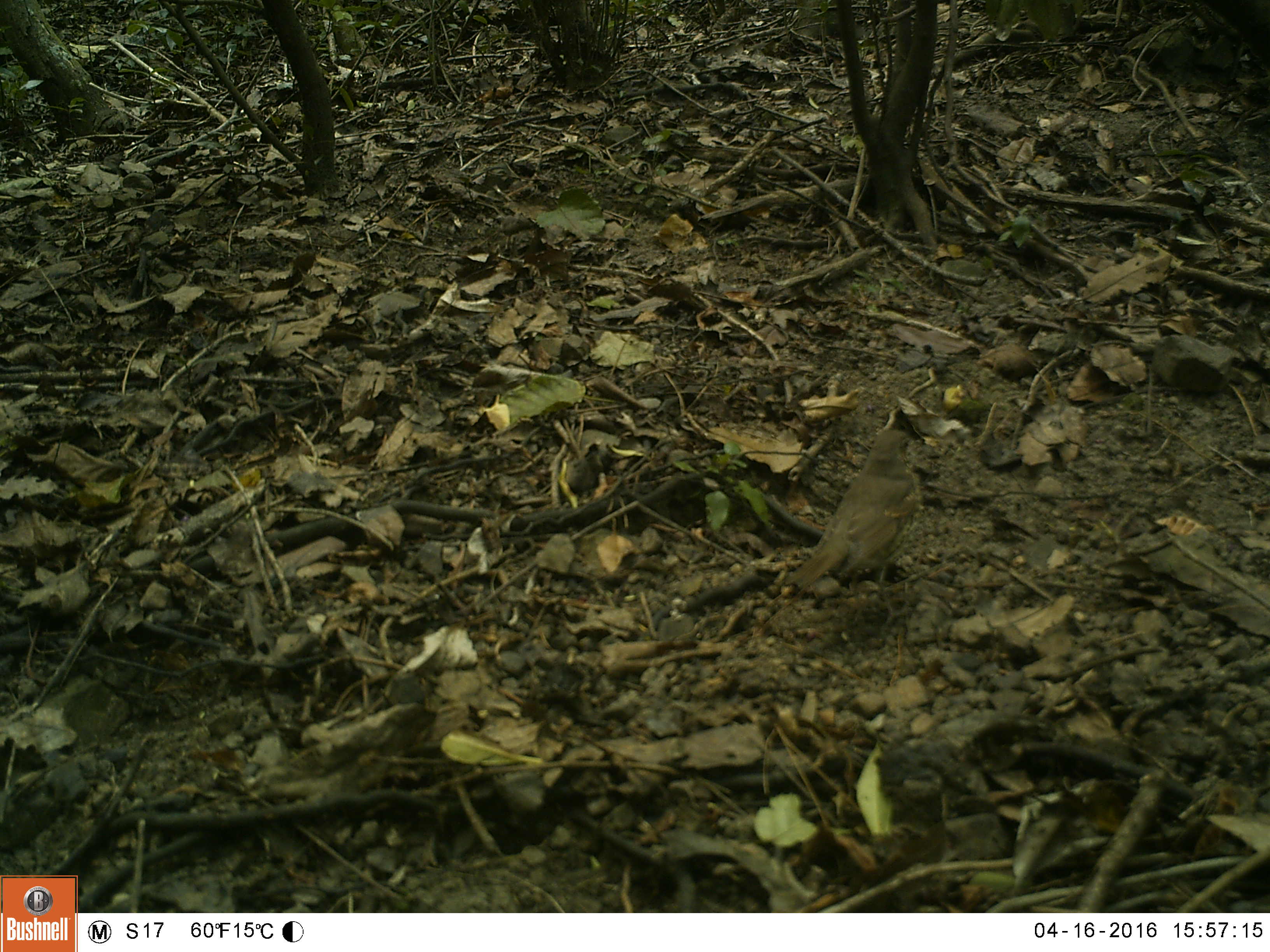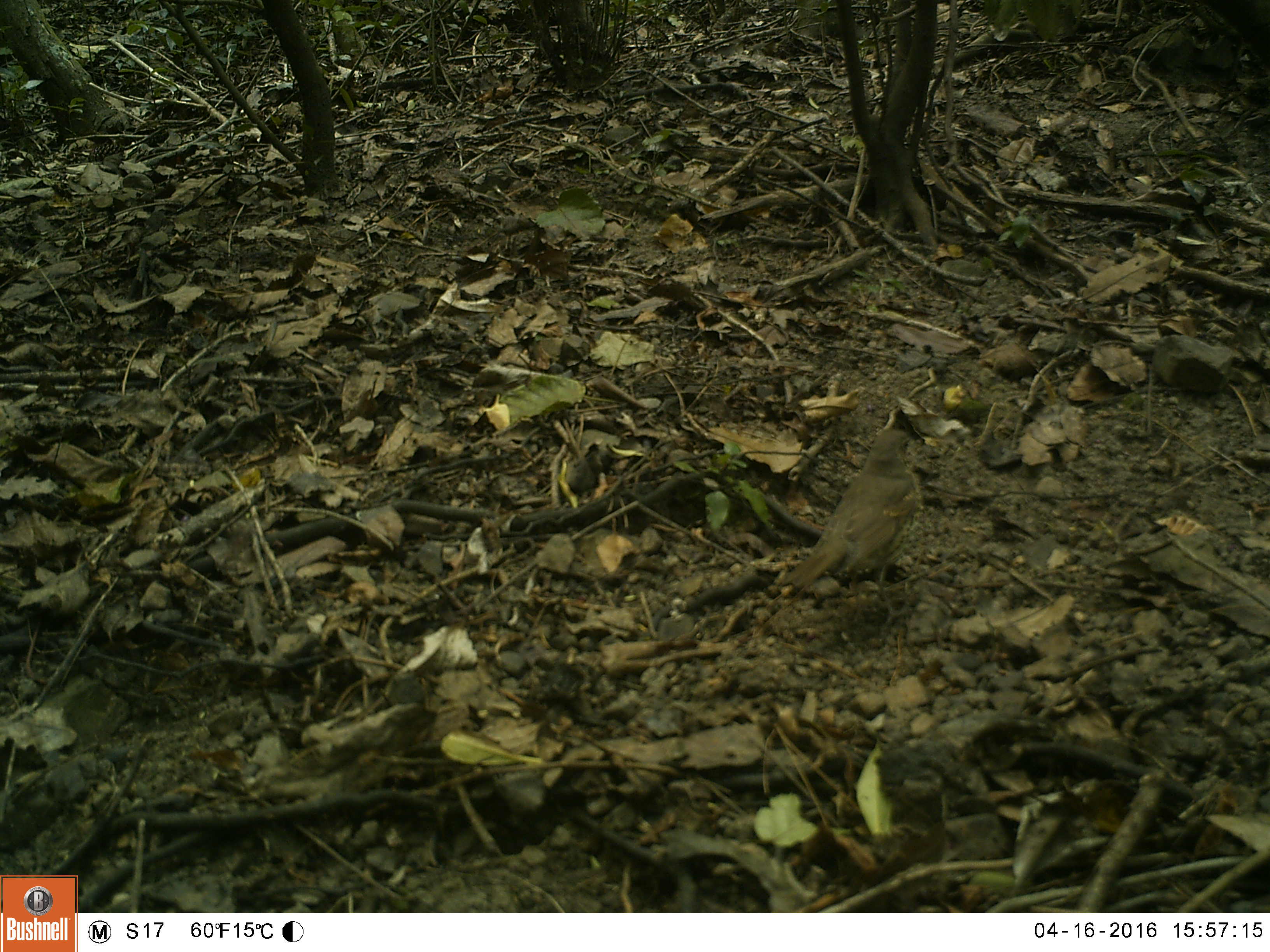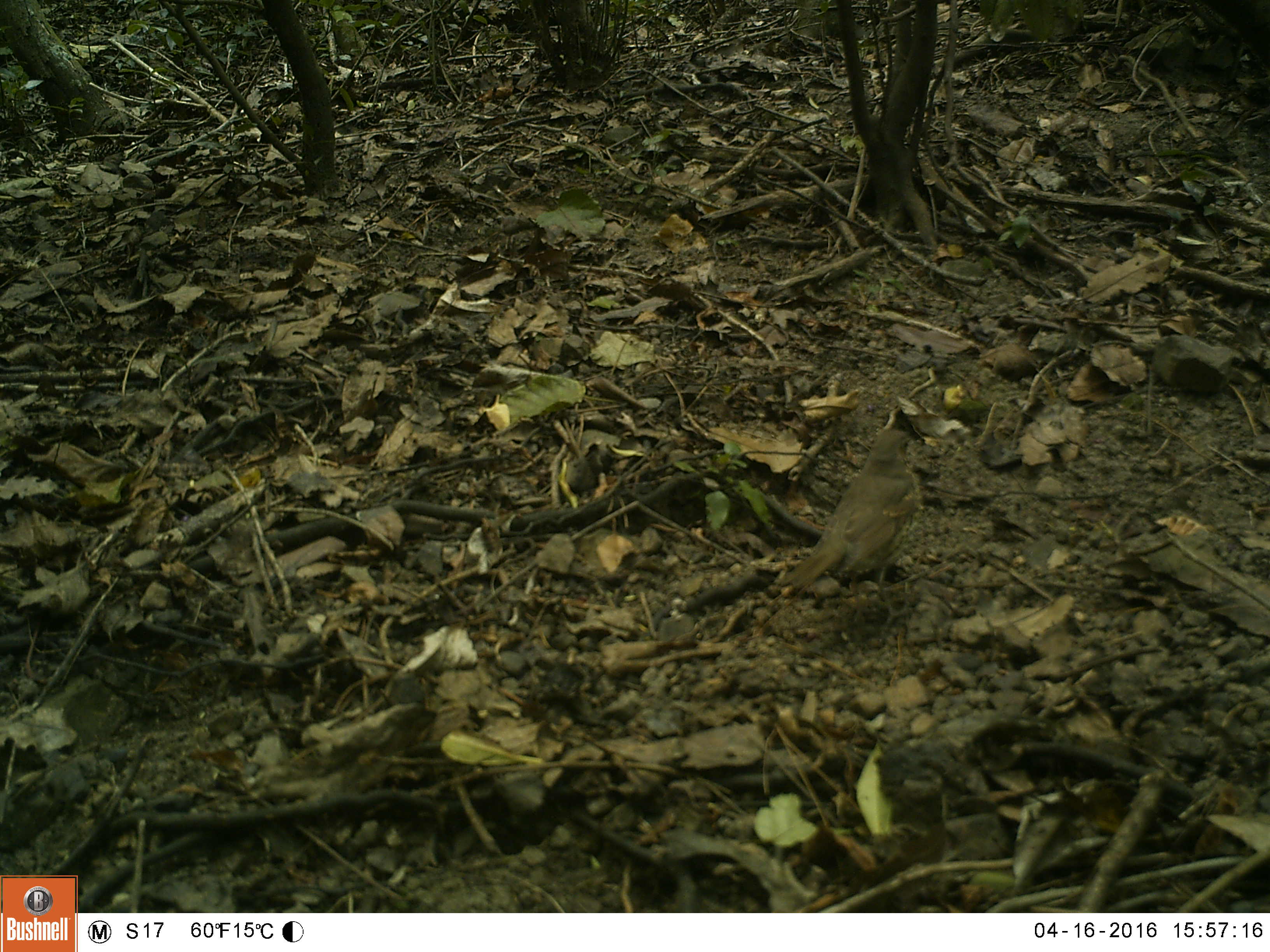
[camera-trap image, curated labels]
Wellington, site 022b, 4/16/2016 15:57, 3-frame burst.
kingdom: Animalia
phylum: Chordata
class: Aves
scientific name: Aves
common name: bird